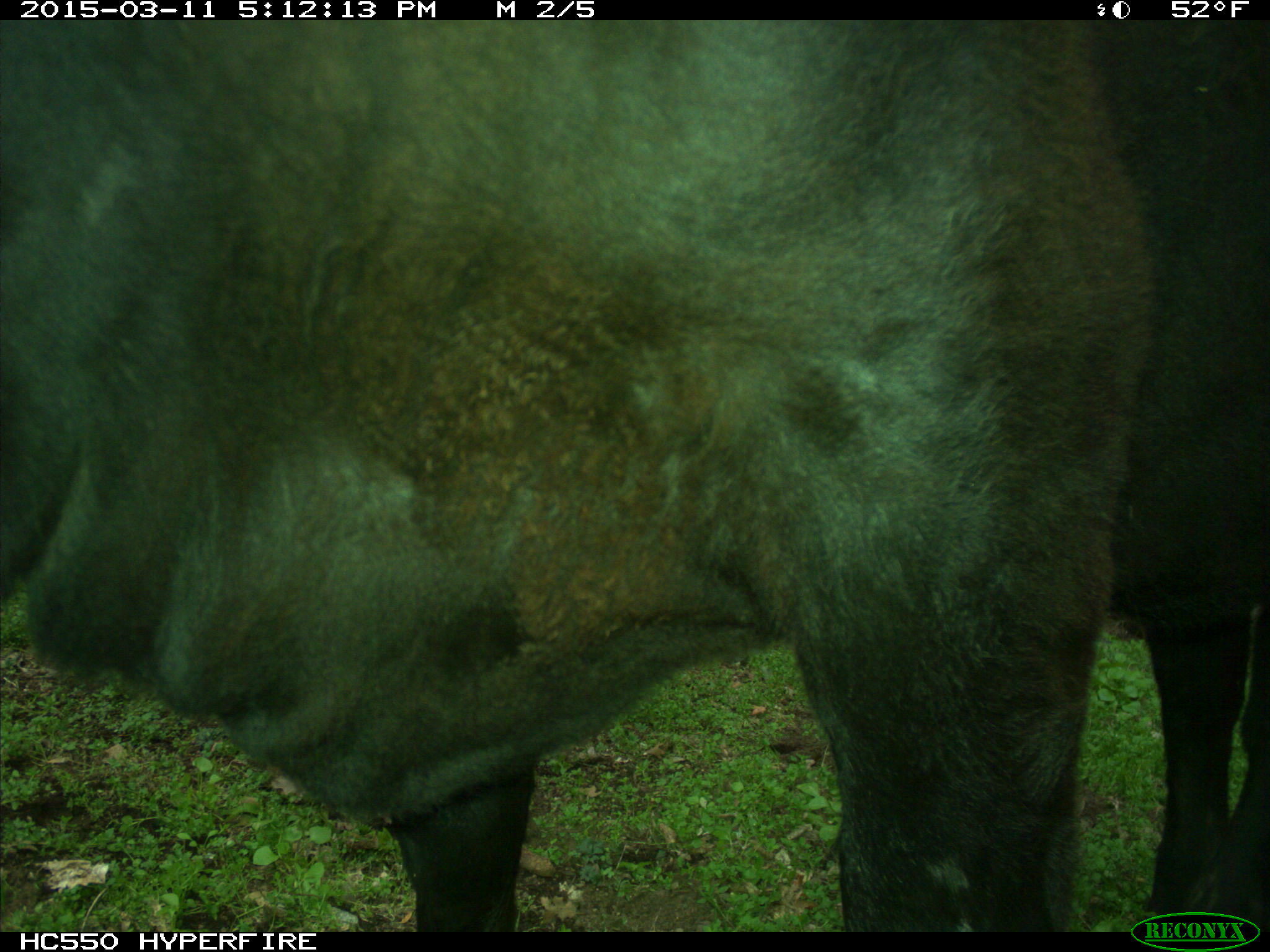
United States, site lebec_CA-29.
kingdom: Animalia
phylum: Chordata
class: Mammalia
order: Artiodactyla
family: Bovidae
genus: Bos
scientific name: Bos taurus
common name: domestic cow